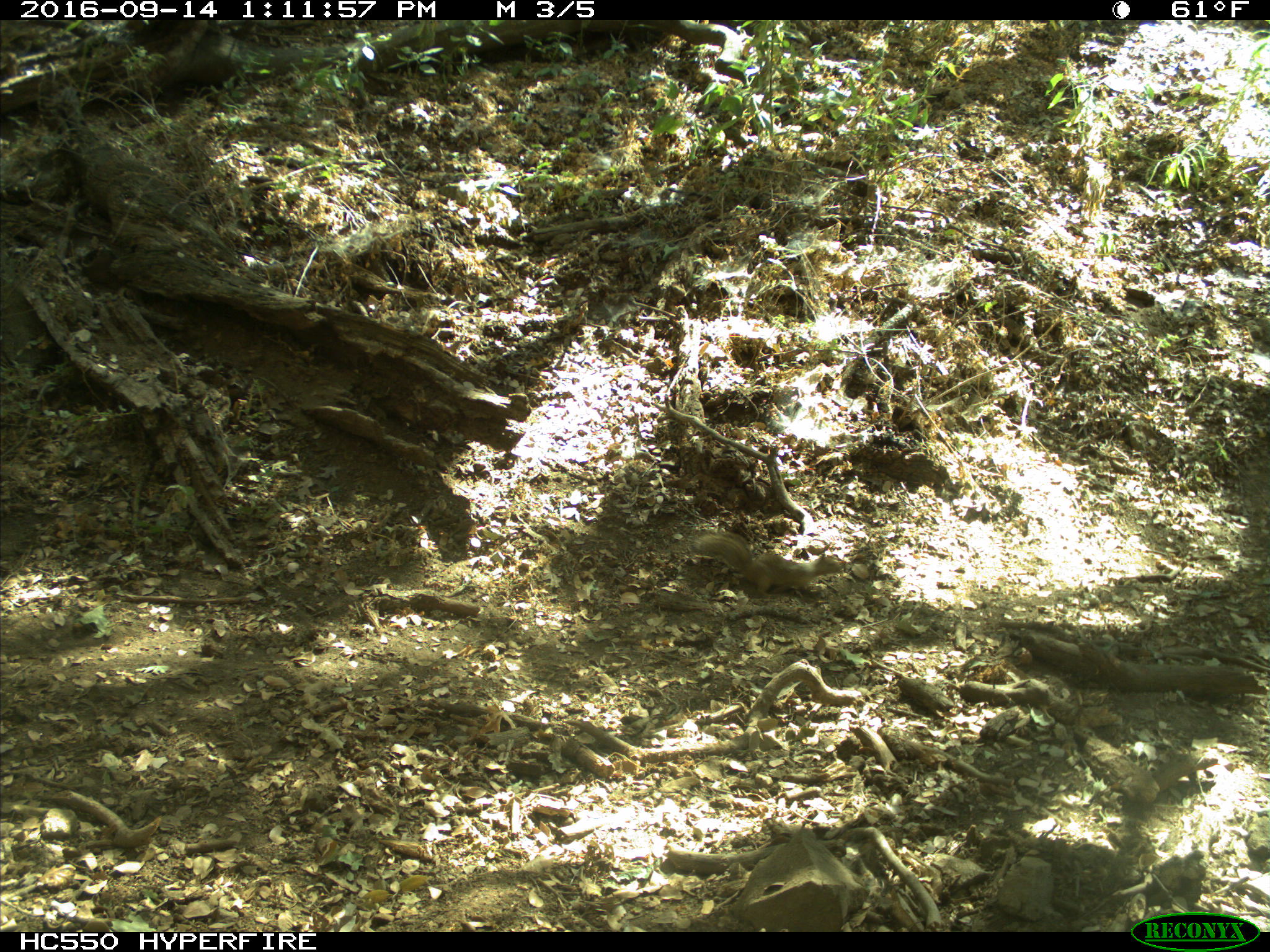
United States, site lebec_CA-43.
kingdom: Animalia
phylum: Chordata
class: Mammalia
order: Rodentia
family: Sciuridae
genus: Otospermophilus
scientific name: Otospermophilus beecheyi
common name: california ground squirrel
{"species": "Otospermophilus beecheyi (california ground squirrel)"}